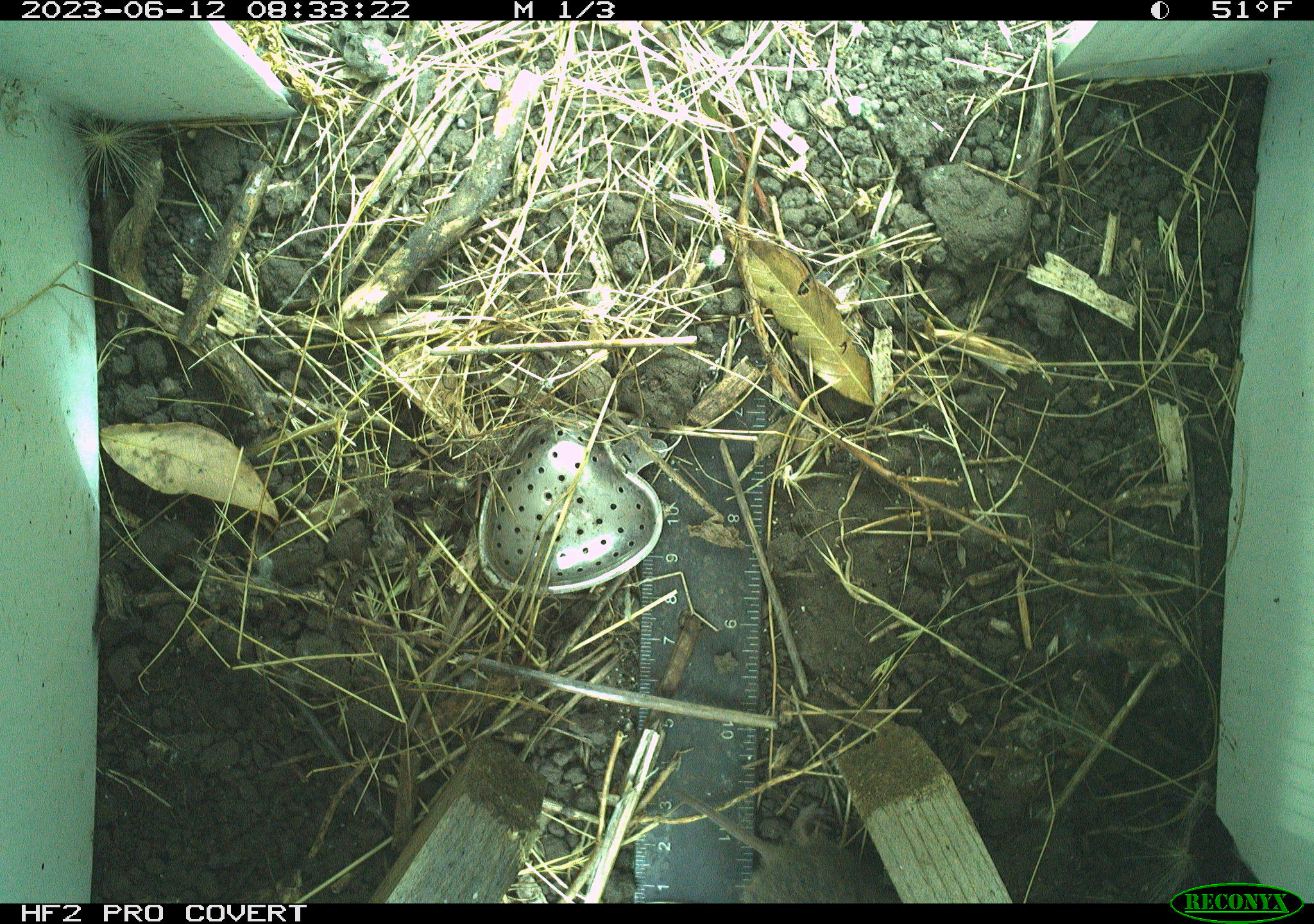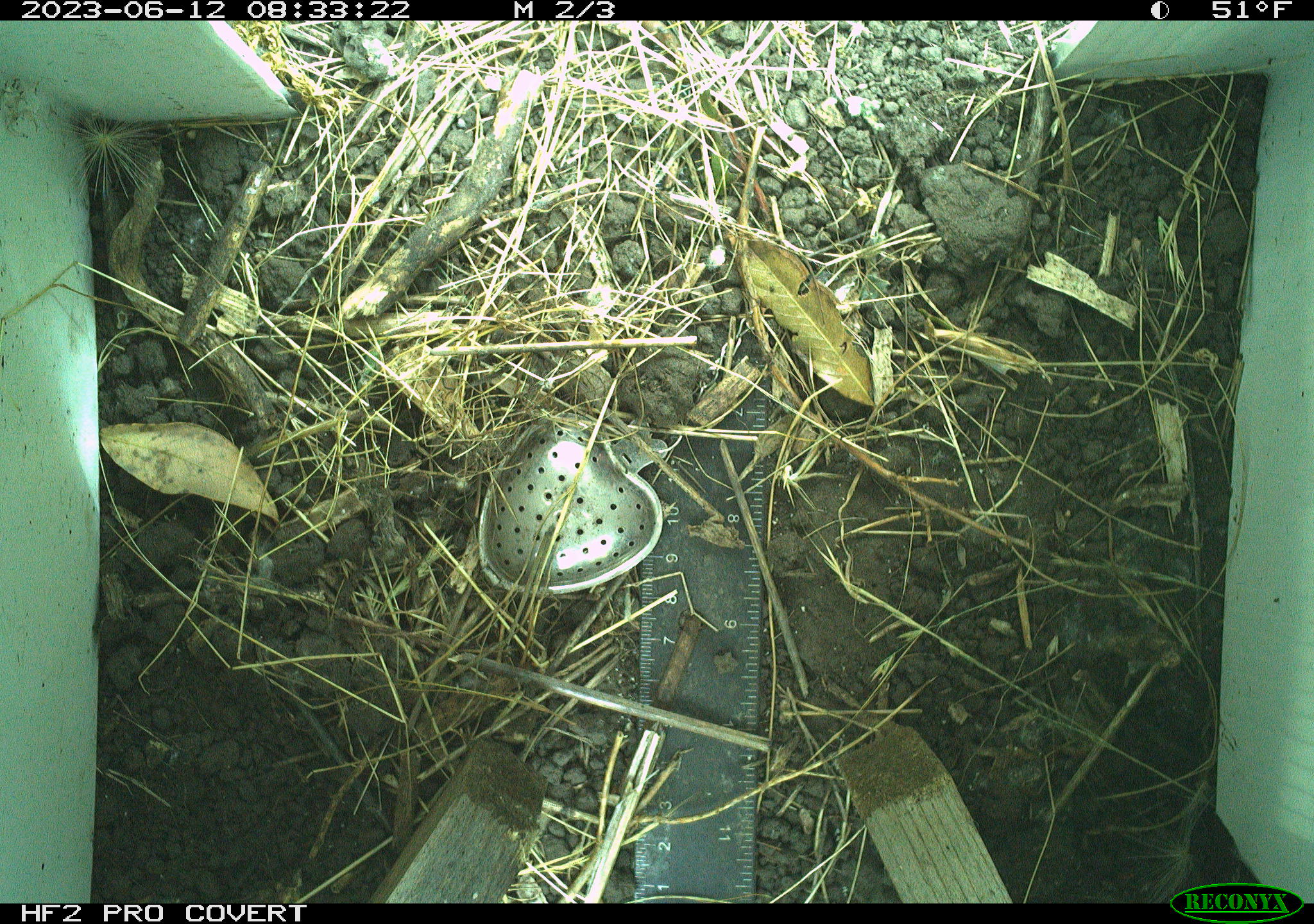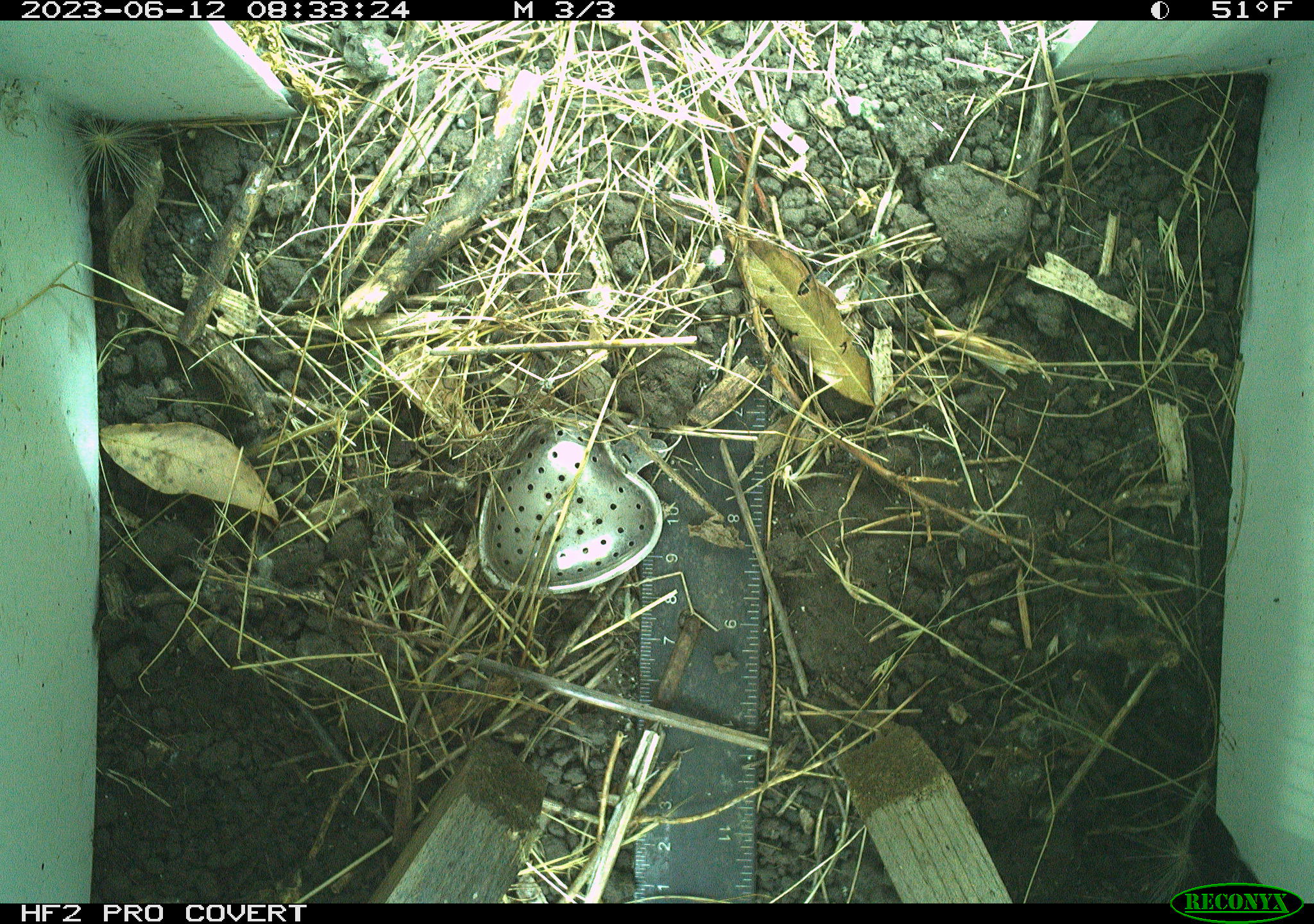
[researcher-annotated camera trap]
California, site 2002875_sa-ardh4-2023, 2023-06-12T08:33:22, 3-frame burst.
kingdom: Animalia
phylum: Chordata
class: Mammalia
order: Rodentia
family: Cricetidae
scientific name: Arvicolinae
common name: voles, lemmings, and muskrats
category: arvicolinae subfamily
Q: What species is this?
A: Arvicolinae subfamily (voles, lemmings, and muskrats) (Arvicolinae).